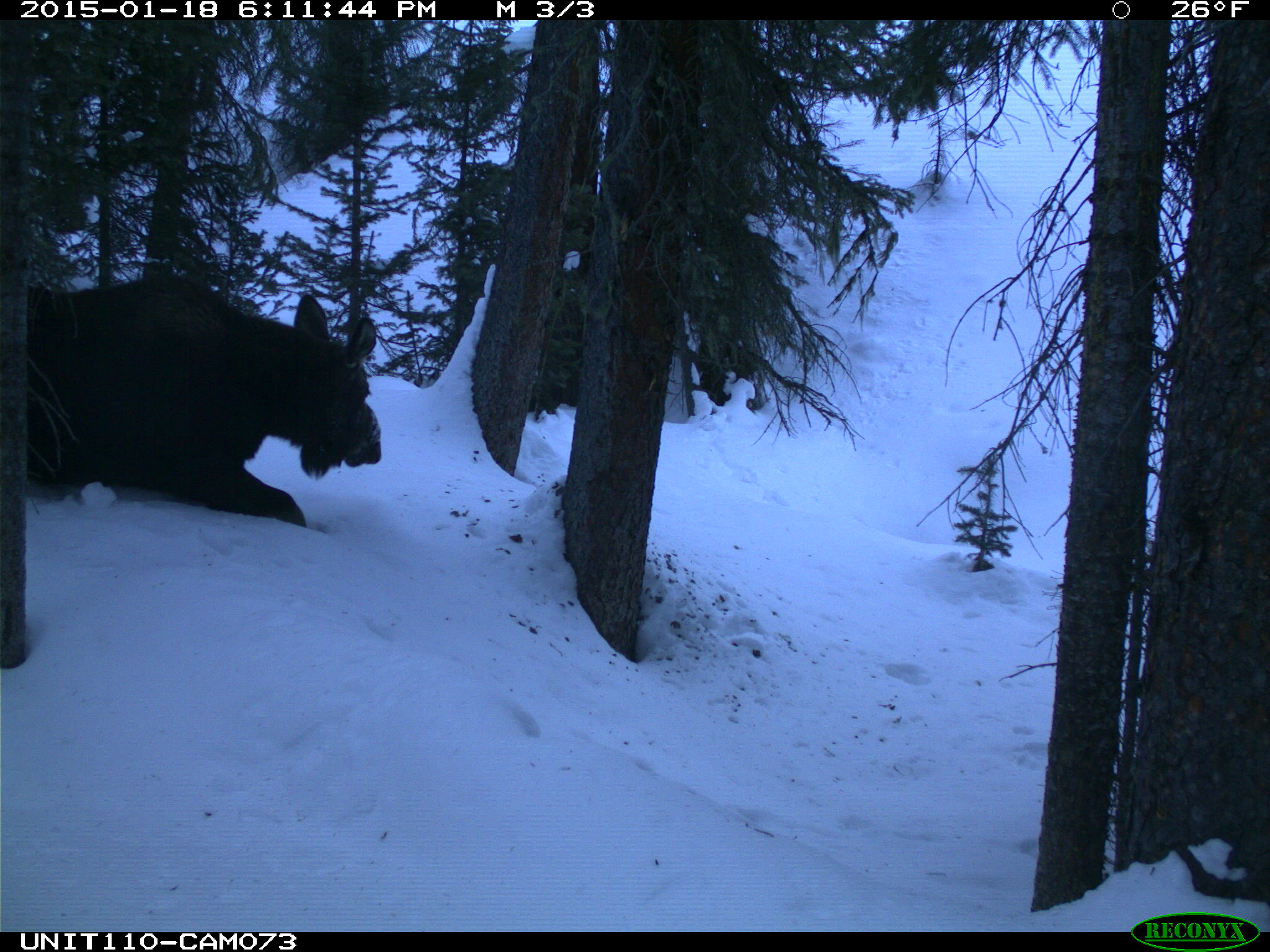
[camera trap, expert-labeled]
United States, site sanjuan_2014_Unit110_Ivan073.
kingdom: Animalia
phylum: Chordata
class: Mammalia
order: Artiodactyla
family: Cervidae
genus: Alces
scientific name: Alces alces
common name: moose